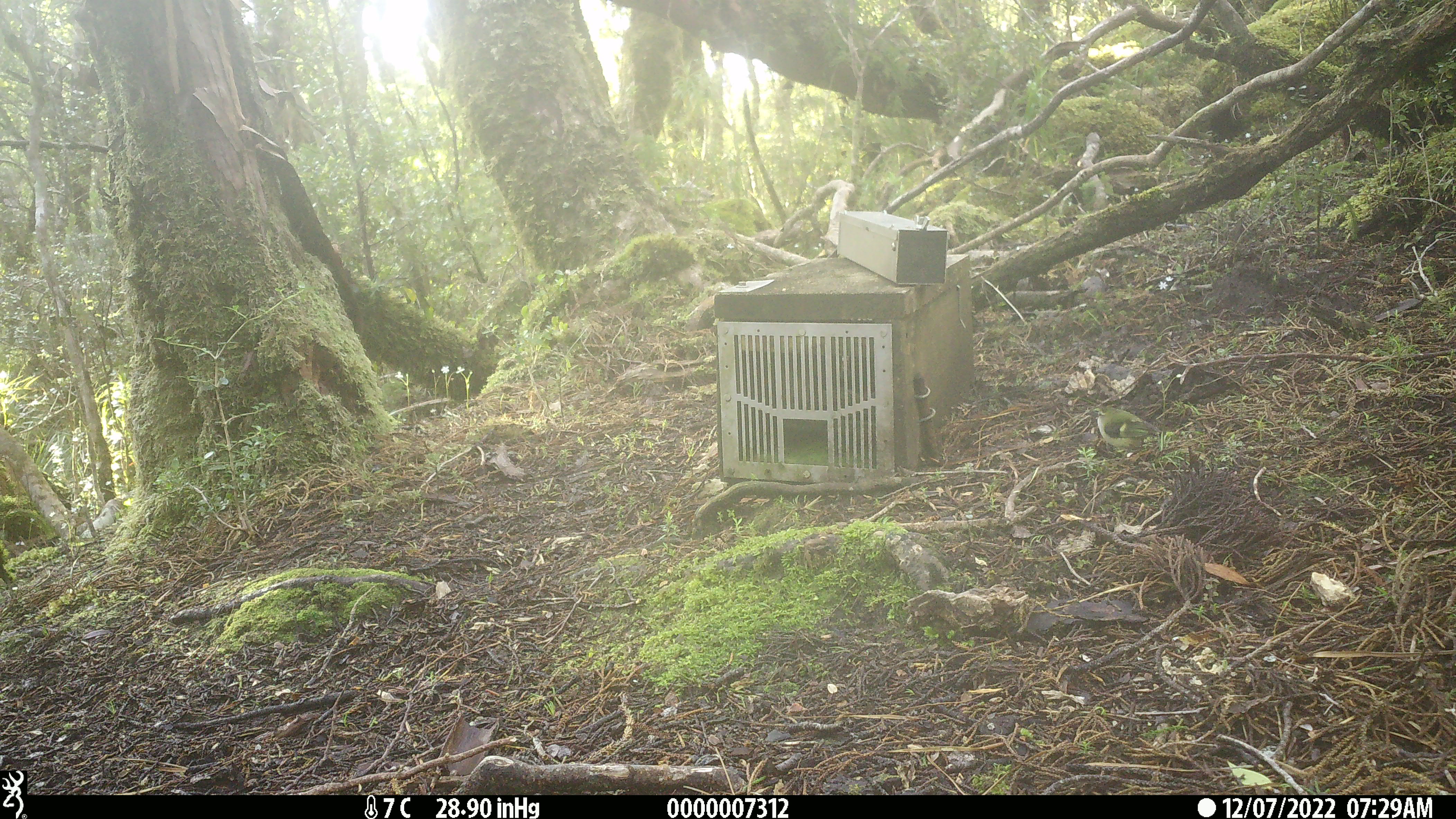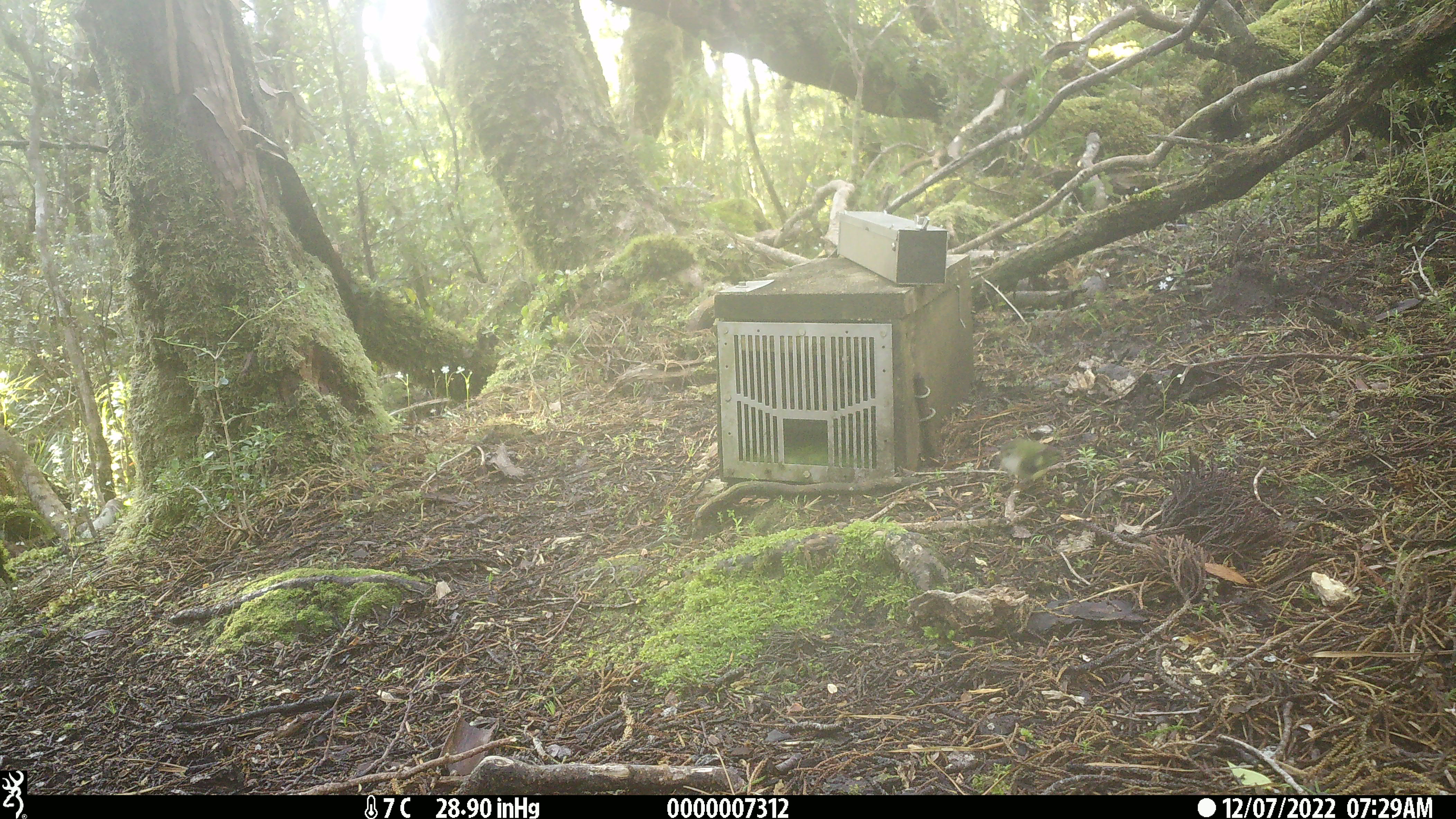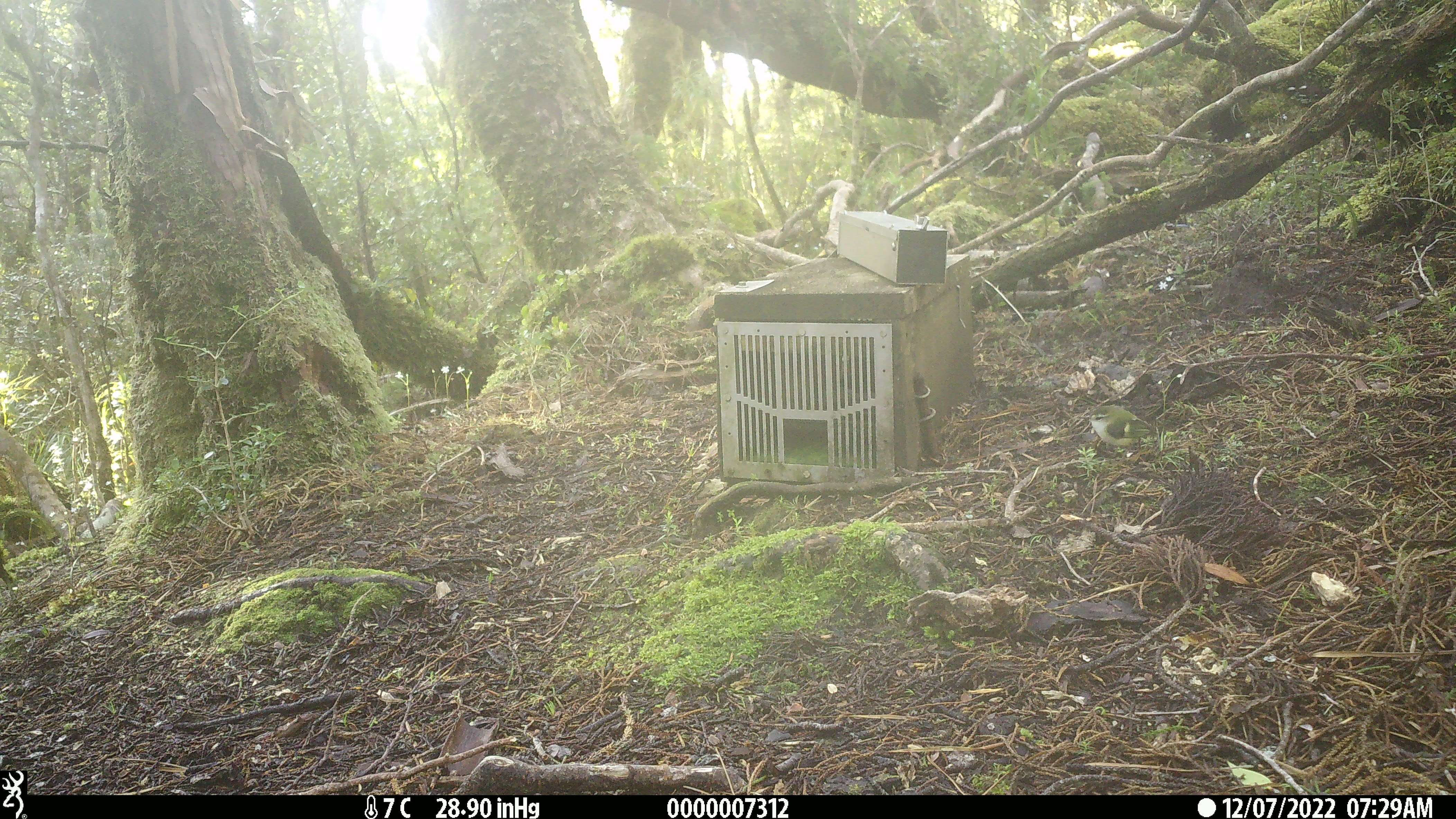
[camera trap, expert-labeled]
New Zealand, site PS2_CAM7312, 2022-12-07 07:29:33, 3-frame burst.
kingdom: Animalia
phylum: Chordata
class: Aves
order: Passeriformes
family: Acanthisittidae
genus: Acanthisitta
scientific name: Acanthisitta chloris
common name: rifleman